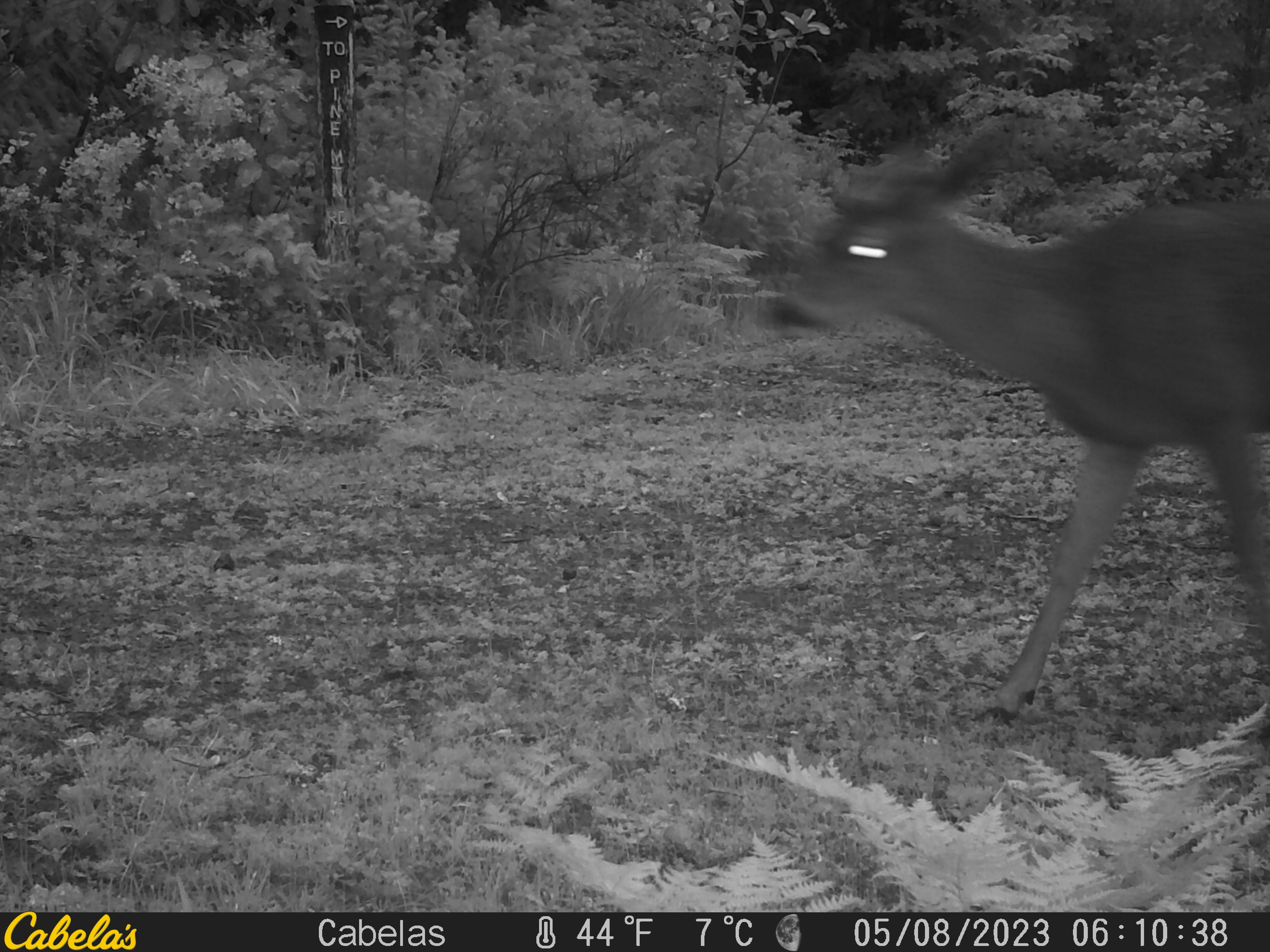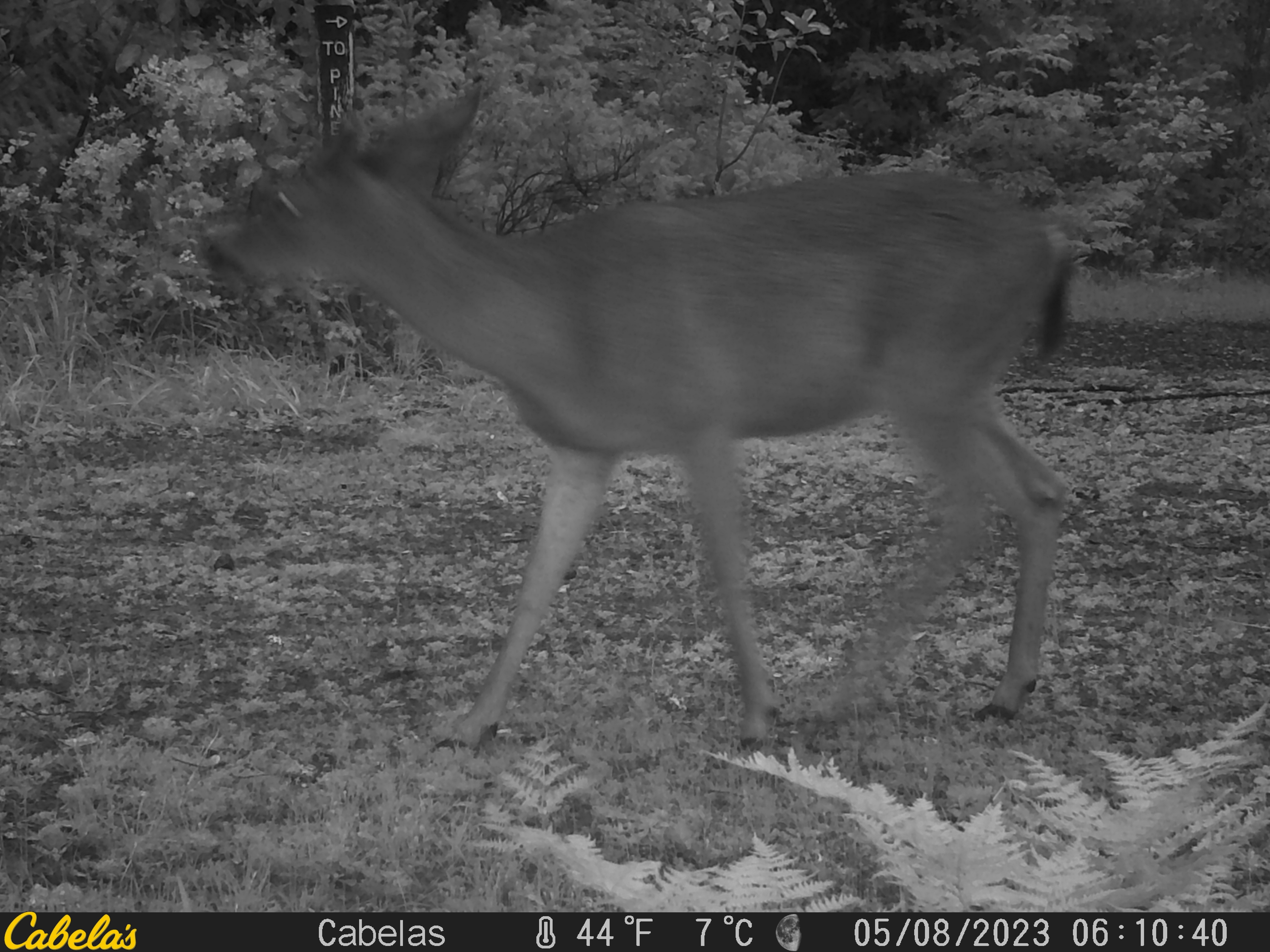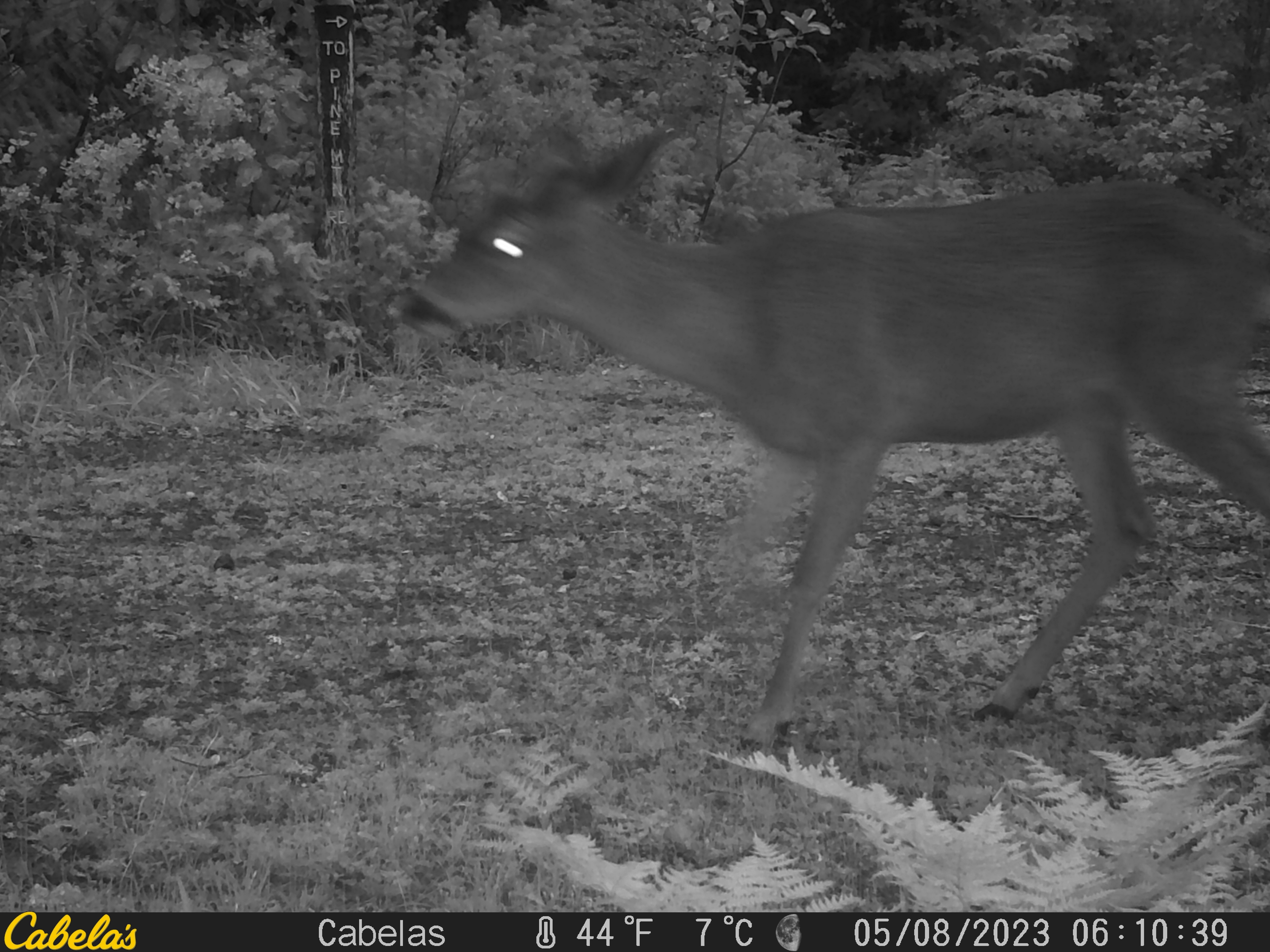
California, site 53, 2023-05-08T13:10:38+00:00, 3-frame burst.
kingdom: Animalia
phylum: Chordata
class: Mammalia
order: Artiodactyla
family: Cervidae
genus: Odocoileus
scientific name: Odocoileus hemionus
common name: mule deer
Mule deer (Odocoileus hemionus).